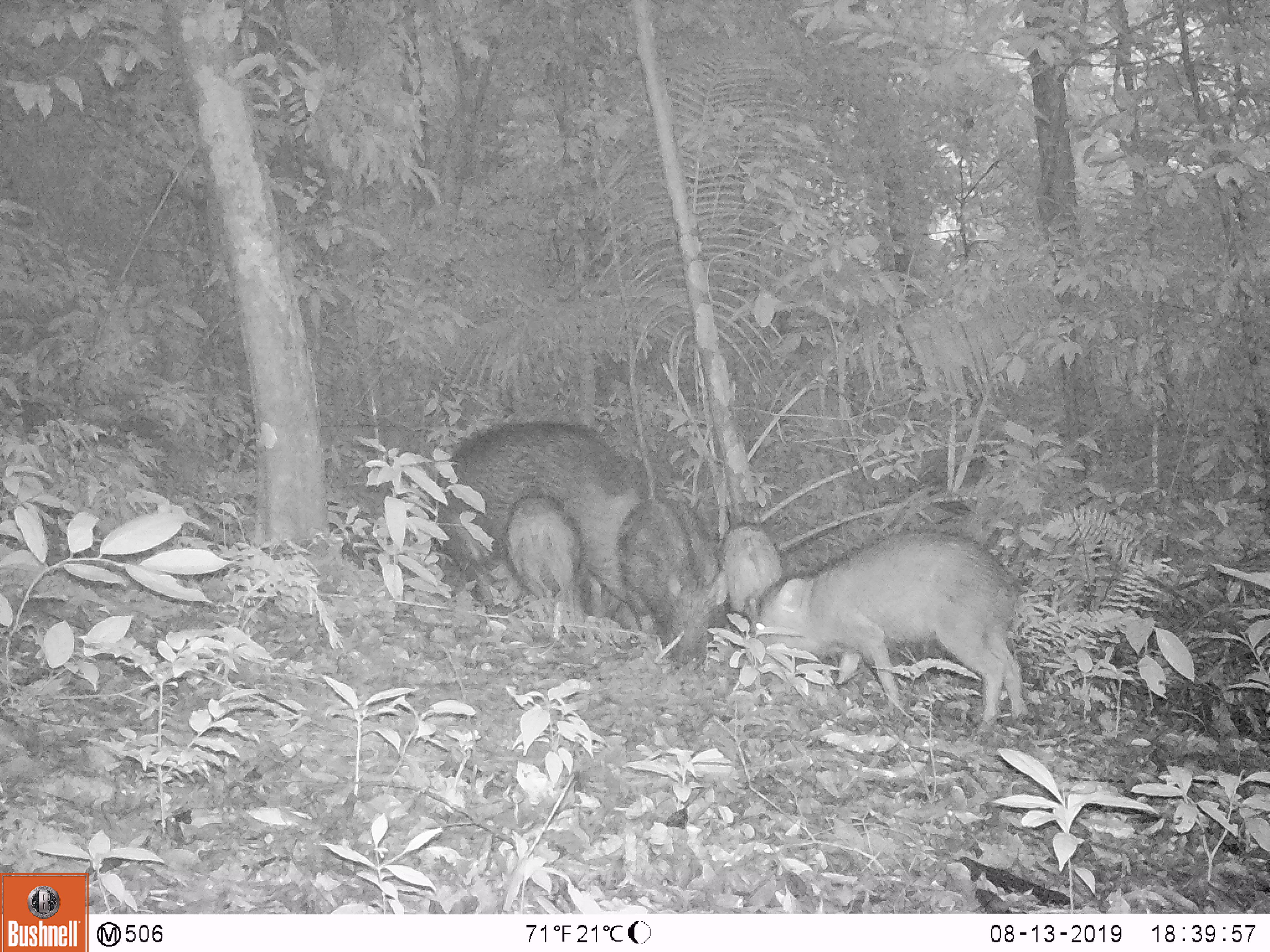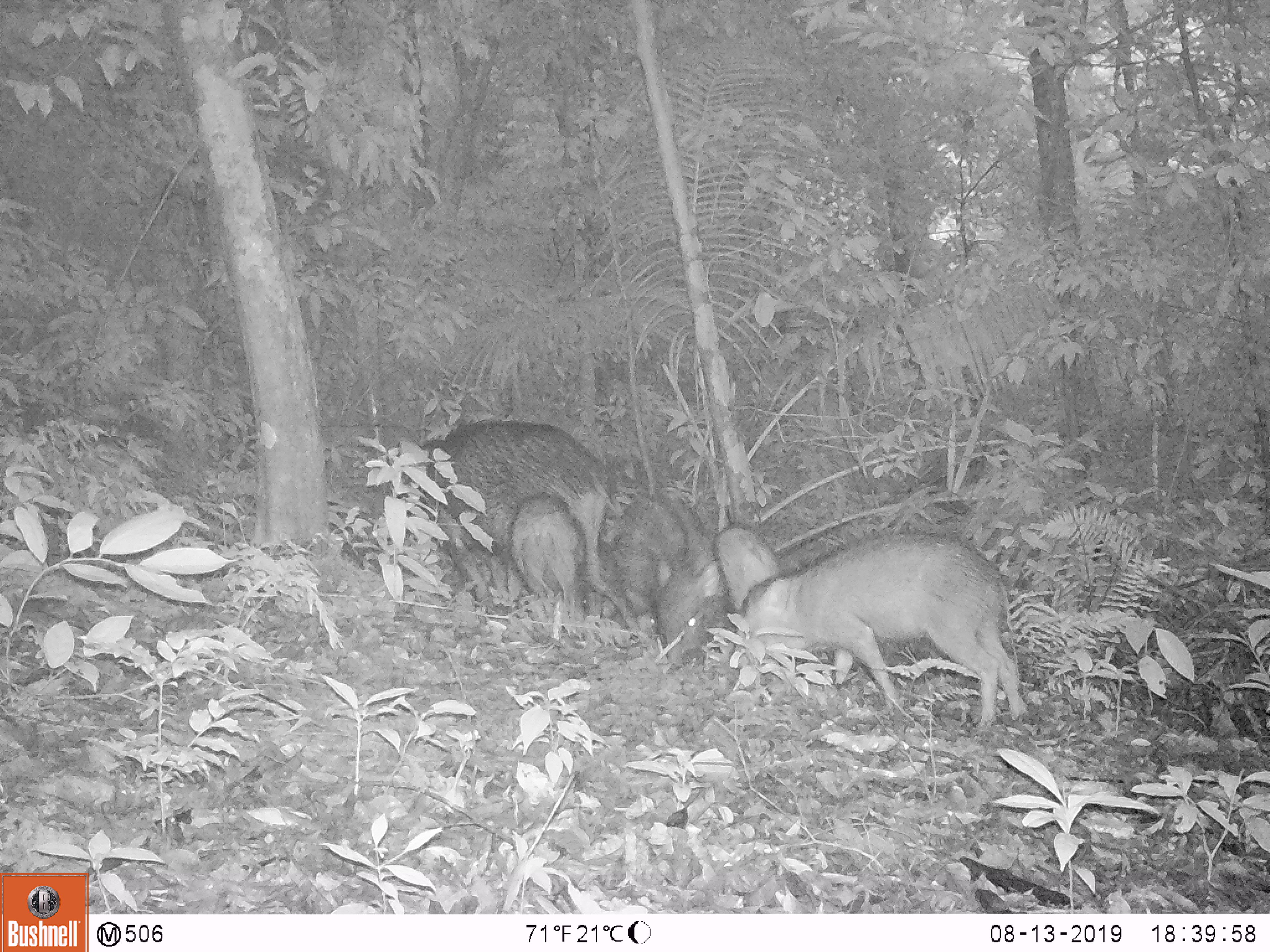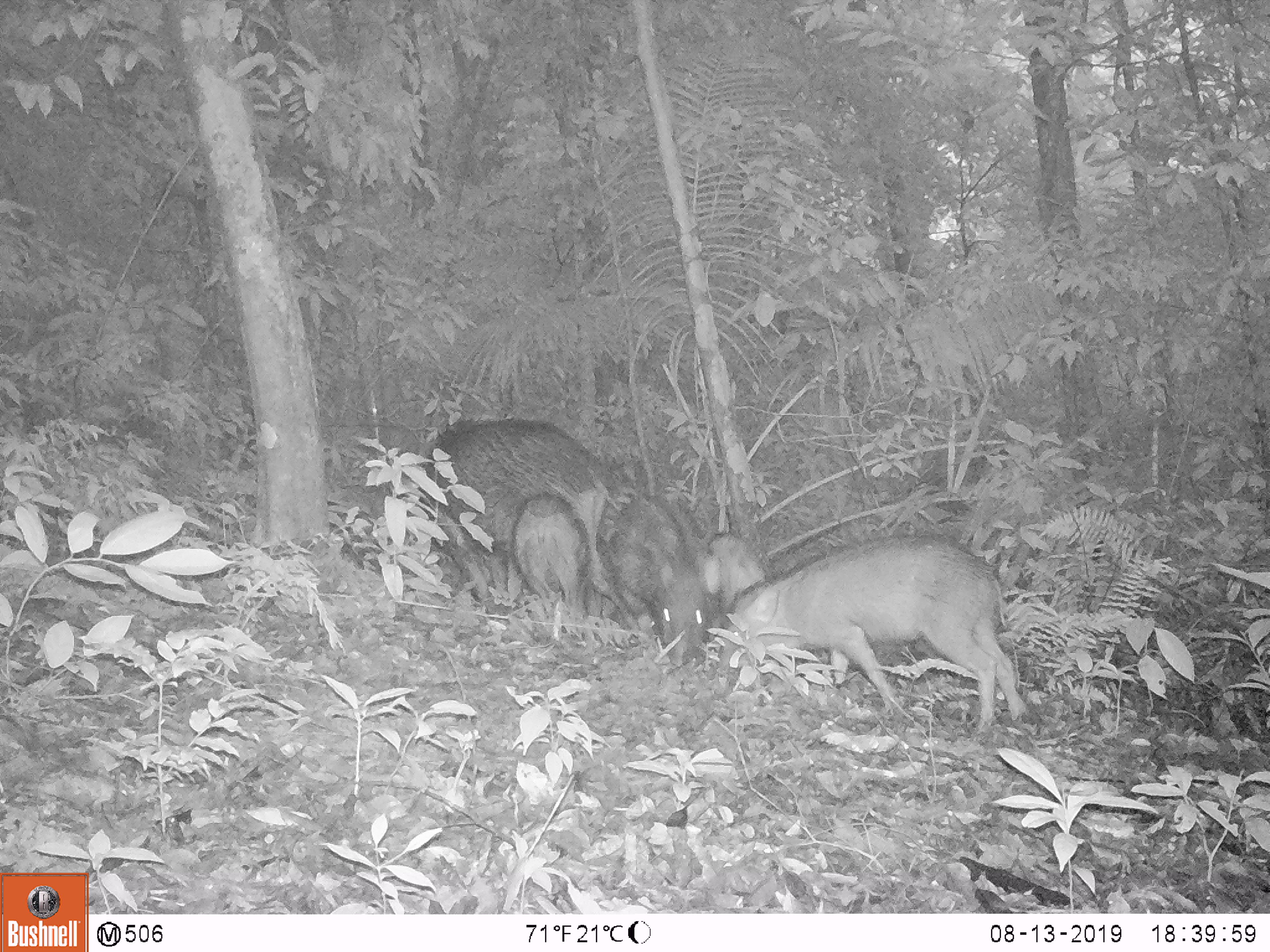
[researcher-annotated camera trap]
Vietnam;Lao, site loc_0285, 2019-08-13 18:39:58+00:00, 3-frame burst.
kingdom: Animalia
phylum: Chordata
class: Mammalia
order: Artiodactyla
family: Suidae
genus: Sus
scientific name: Sus scrofa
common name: eurasian wild pig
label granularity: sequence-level